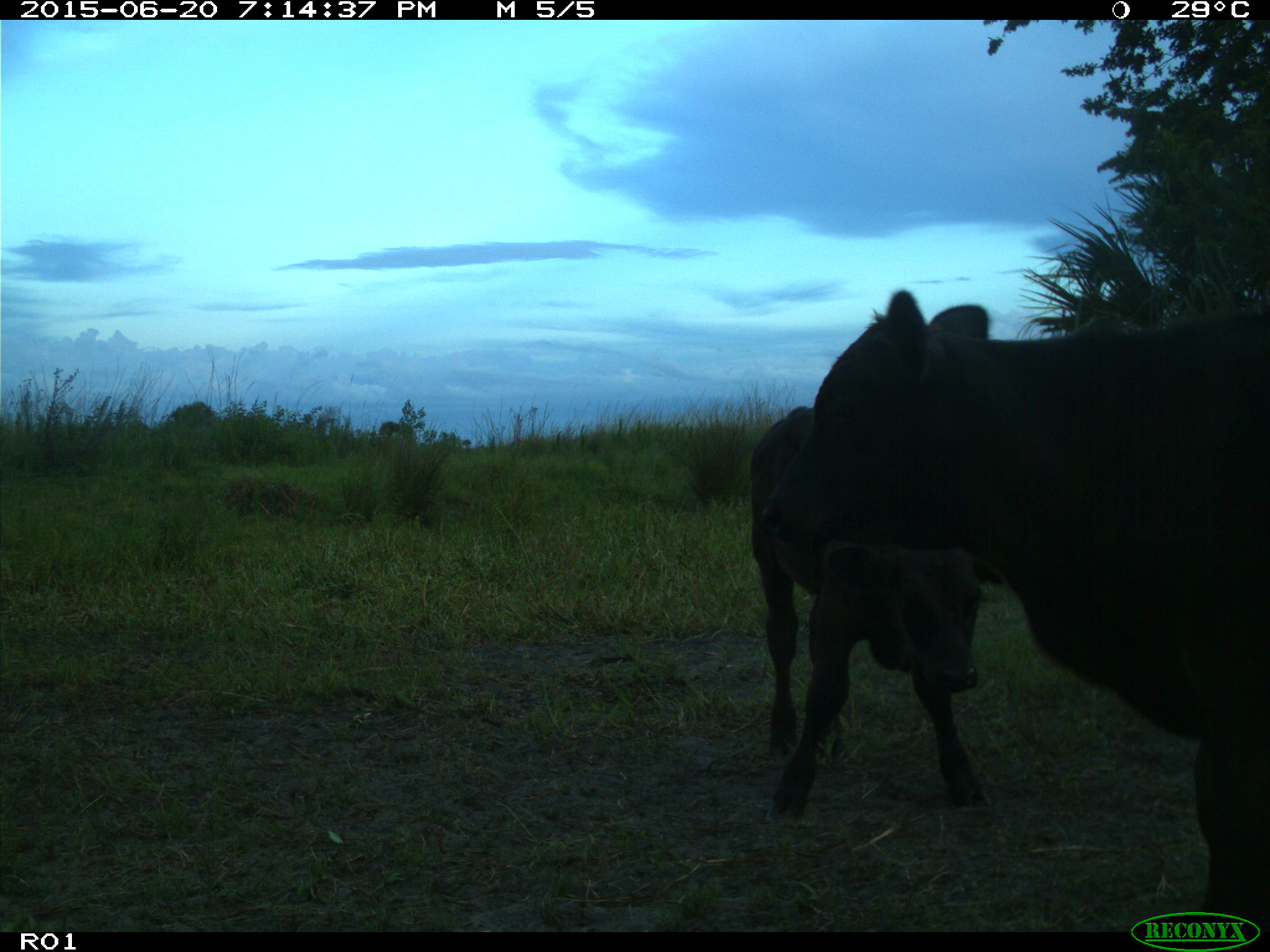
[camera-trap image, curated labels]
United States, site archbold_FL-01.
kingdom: Animalia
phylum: Chordata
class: Mammalia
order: Artiodactyla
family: Bovidae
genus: Bos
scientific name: Bos taurus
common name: domestic cow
Bos taurus (domestic cow).